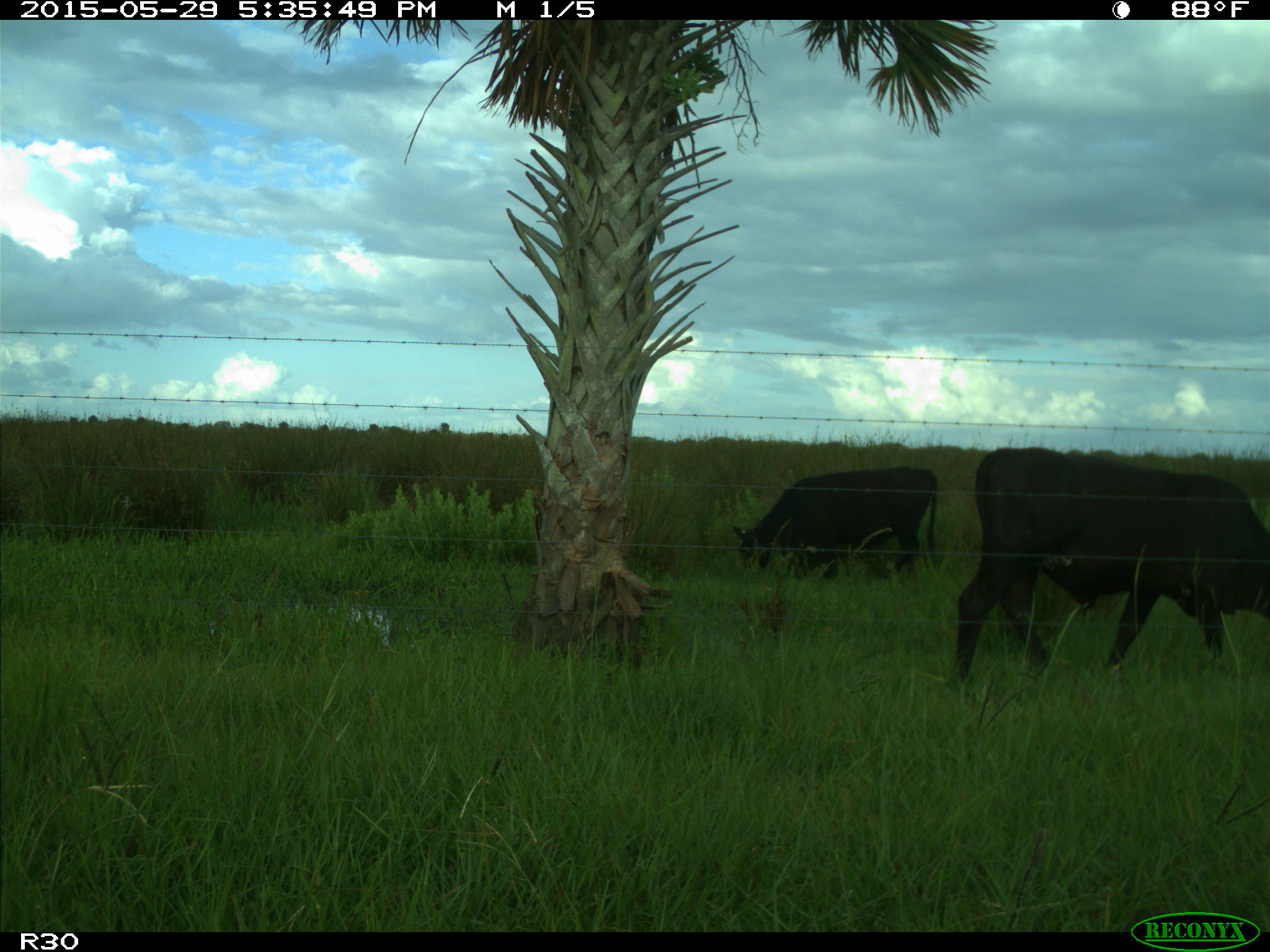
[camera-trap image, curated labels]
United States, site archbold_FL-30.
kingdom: Animalia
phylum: Chordata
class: Mammalia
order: Artiodactyla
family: Bovidae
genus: Bos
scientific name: Bos taurus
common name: domestic cow